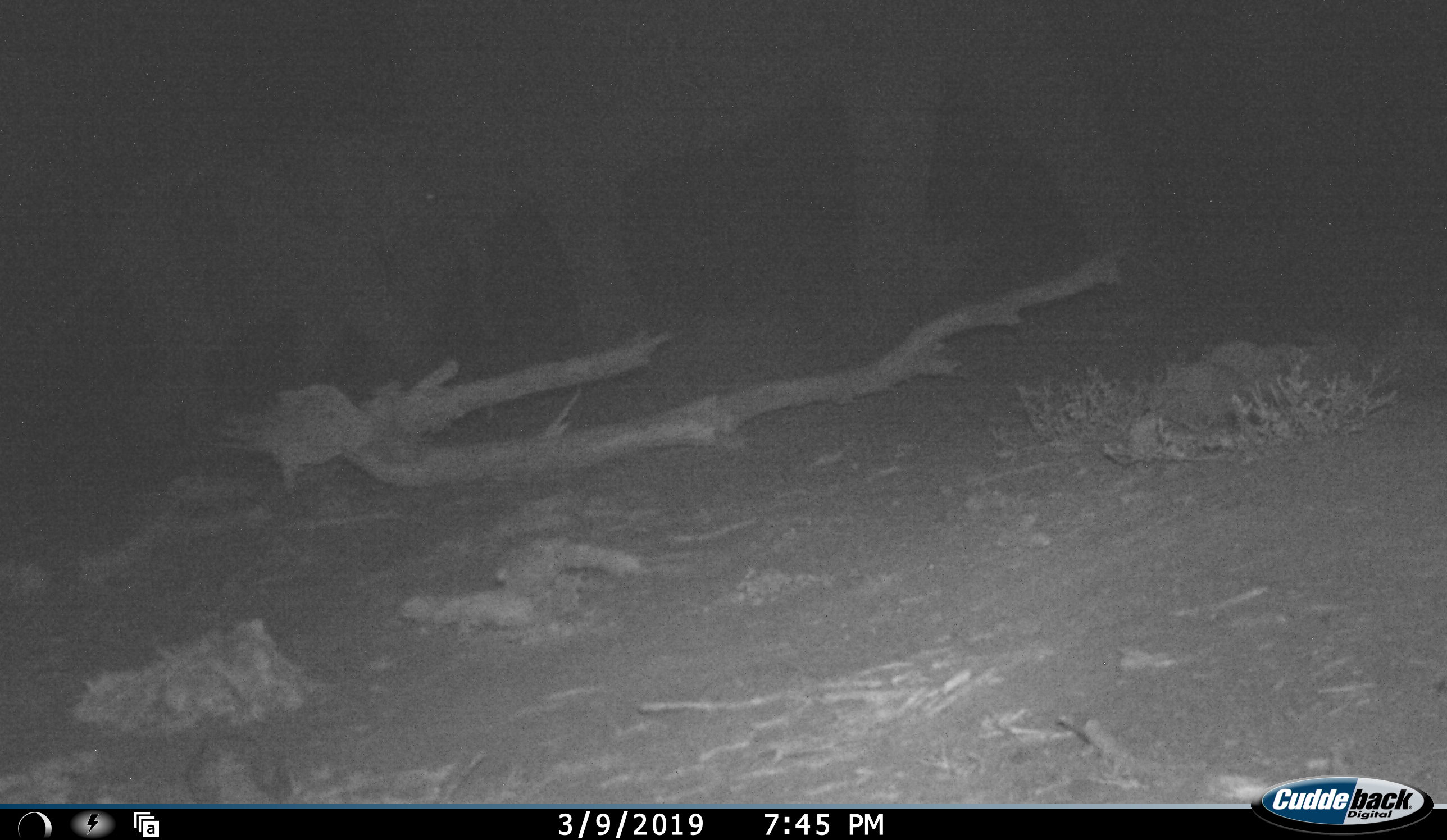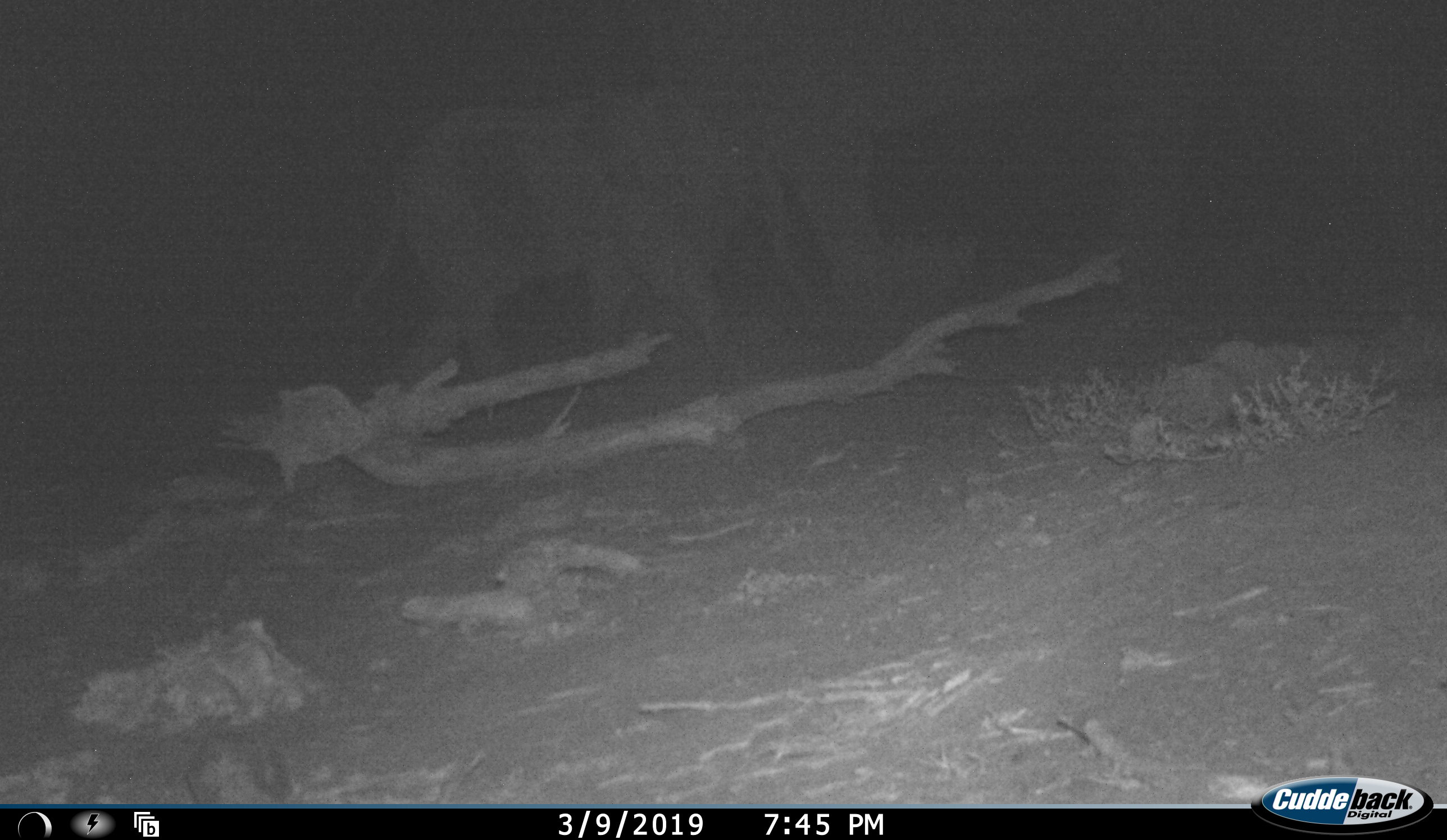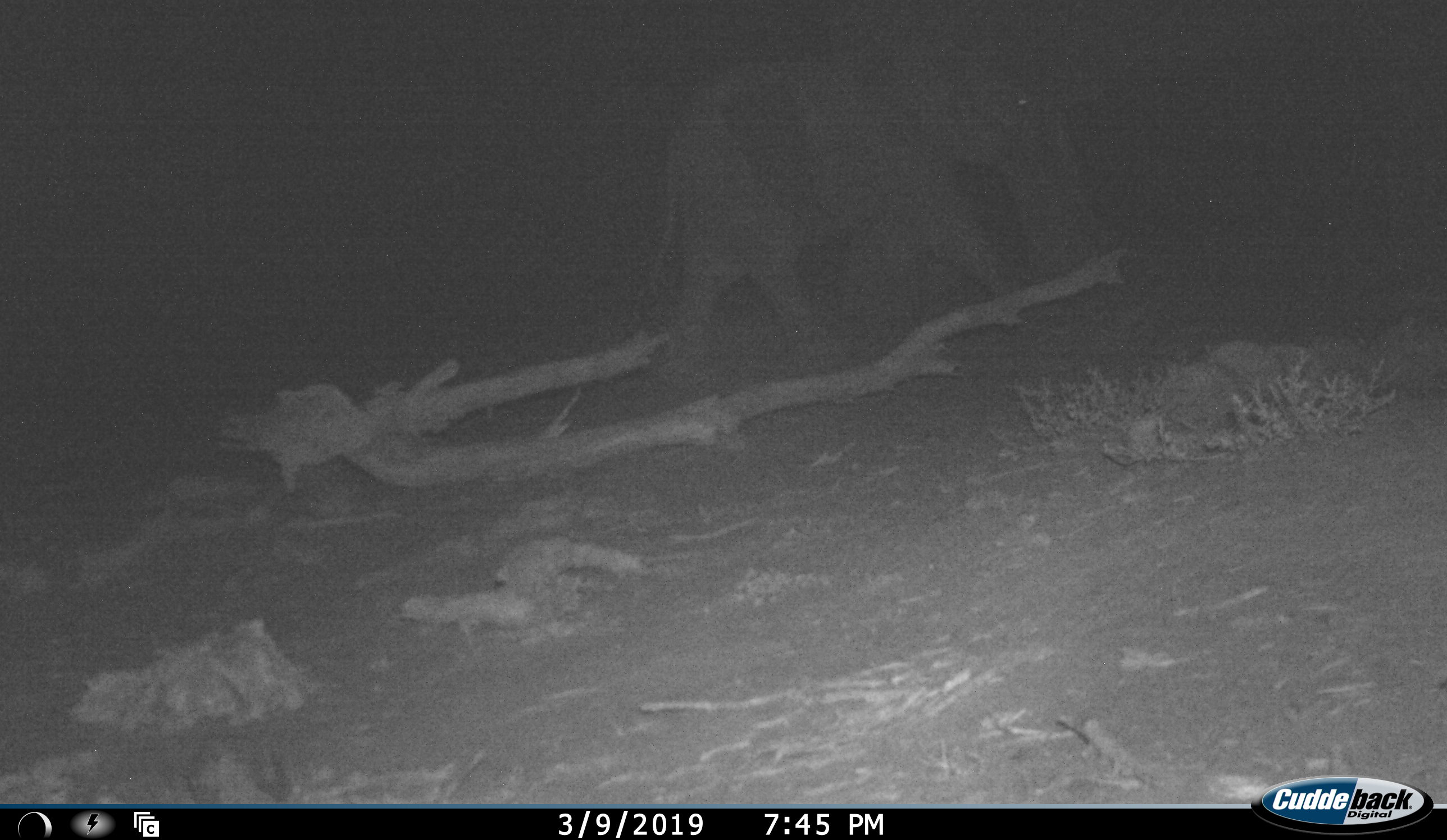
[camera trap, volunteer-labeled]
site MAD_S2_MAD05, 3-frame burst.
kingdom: Animalia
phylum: Chordata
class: Mammalia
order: Proboscidea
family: Elephantidae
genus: Loxodonta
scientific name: Loxodonta africana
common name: african bush elephant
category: elephant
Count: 2.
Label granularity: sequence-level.